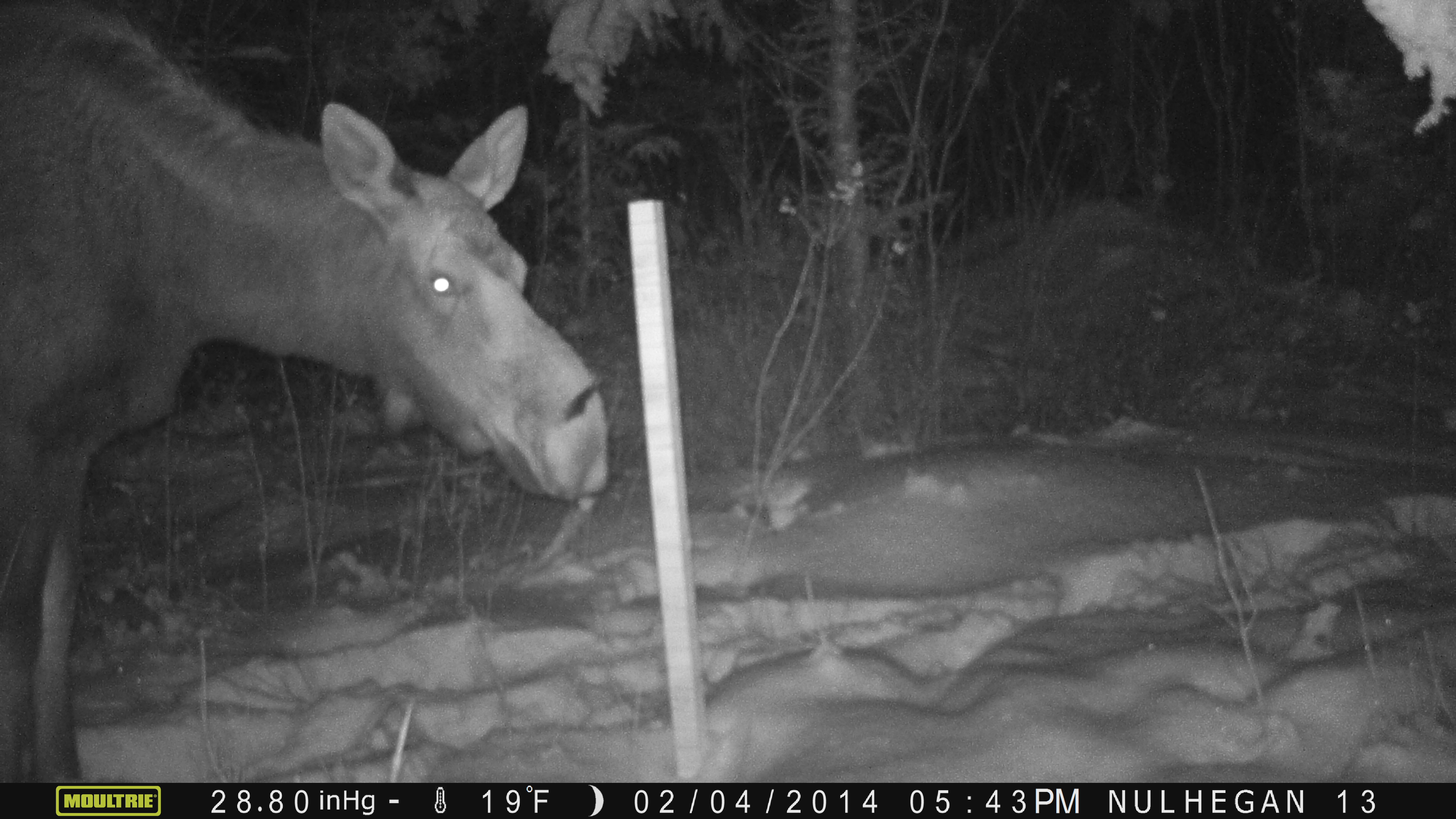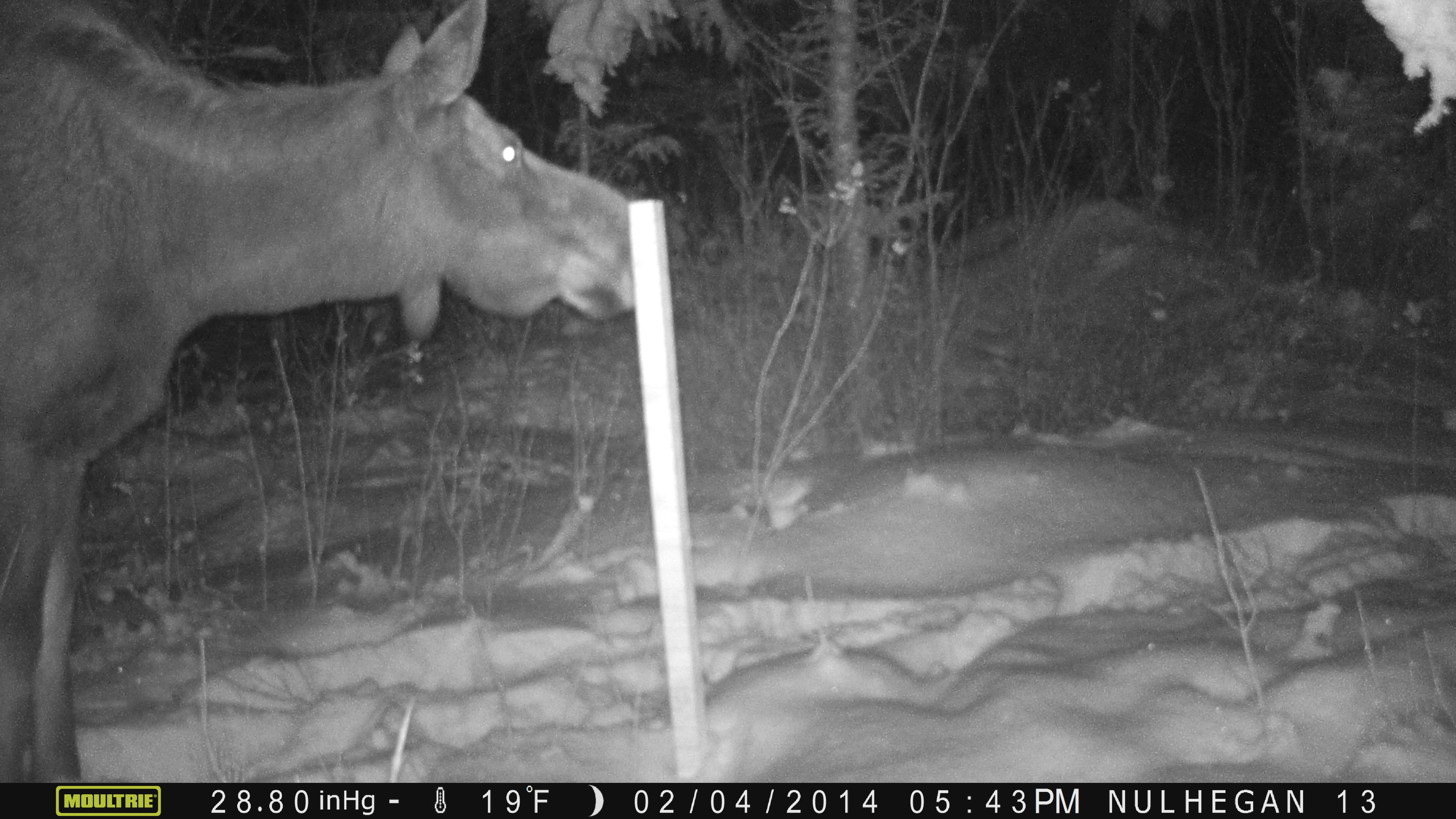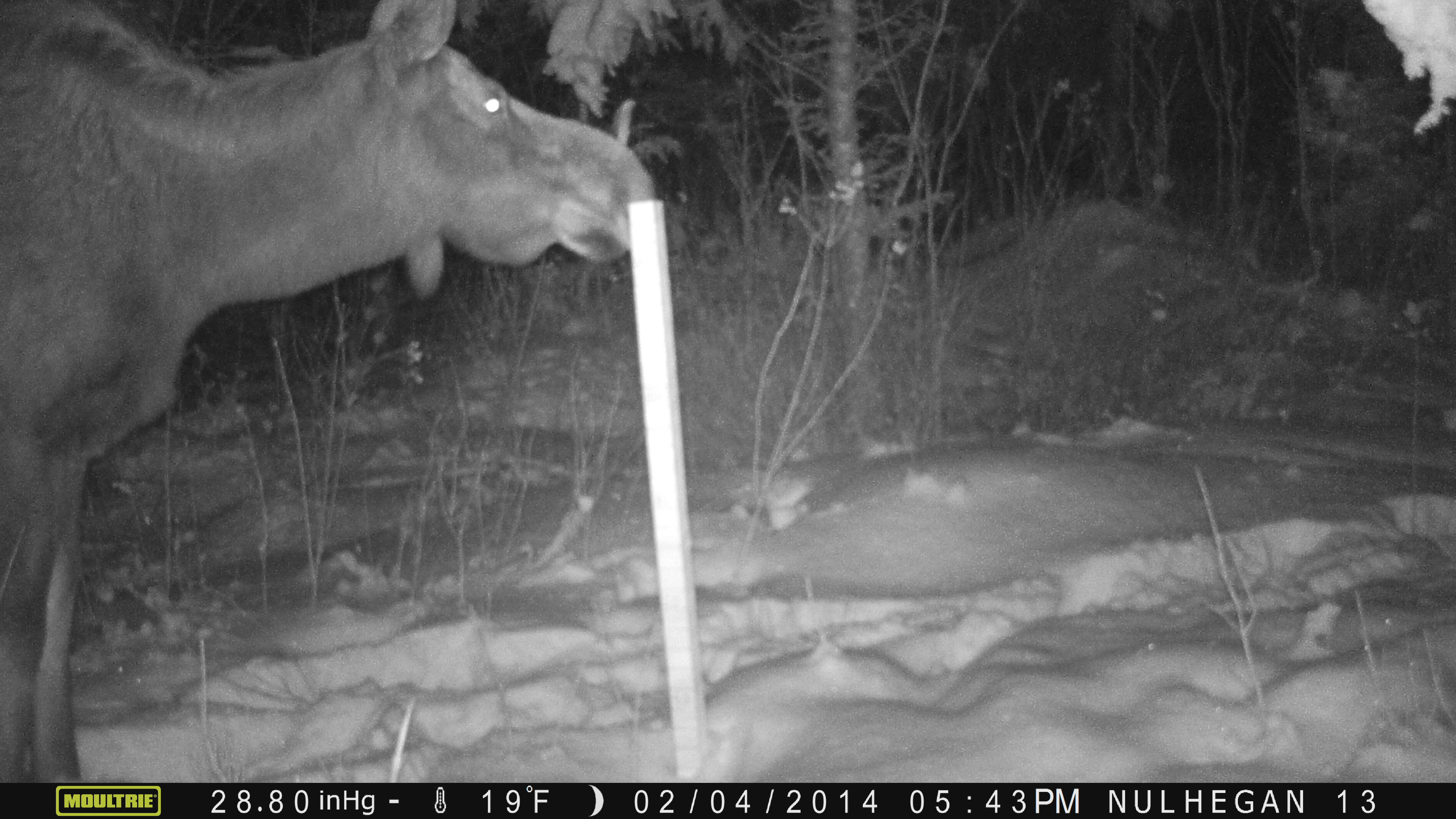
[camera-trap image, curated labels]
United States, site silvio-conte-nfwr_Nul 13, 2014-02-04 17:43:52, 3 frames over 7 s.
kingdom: Animalia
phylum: Chordata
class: Mammalia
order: Artiodactyla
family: Cervidae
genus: Alces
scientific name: Alces alces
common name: moose